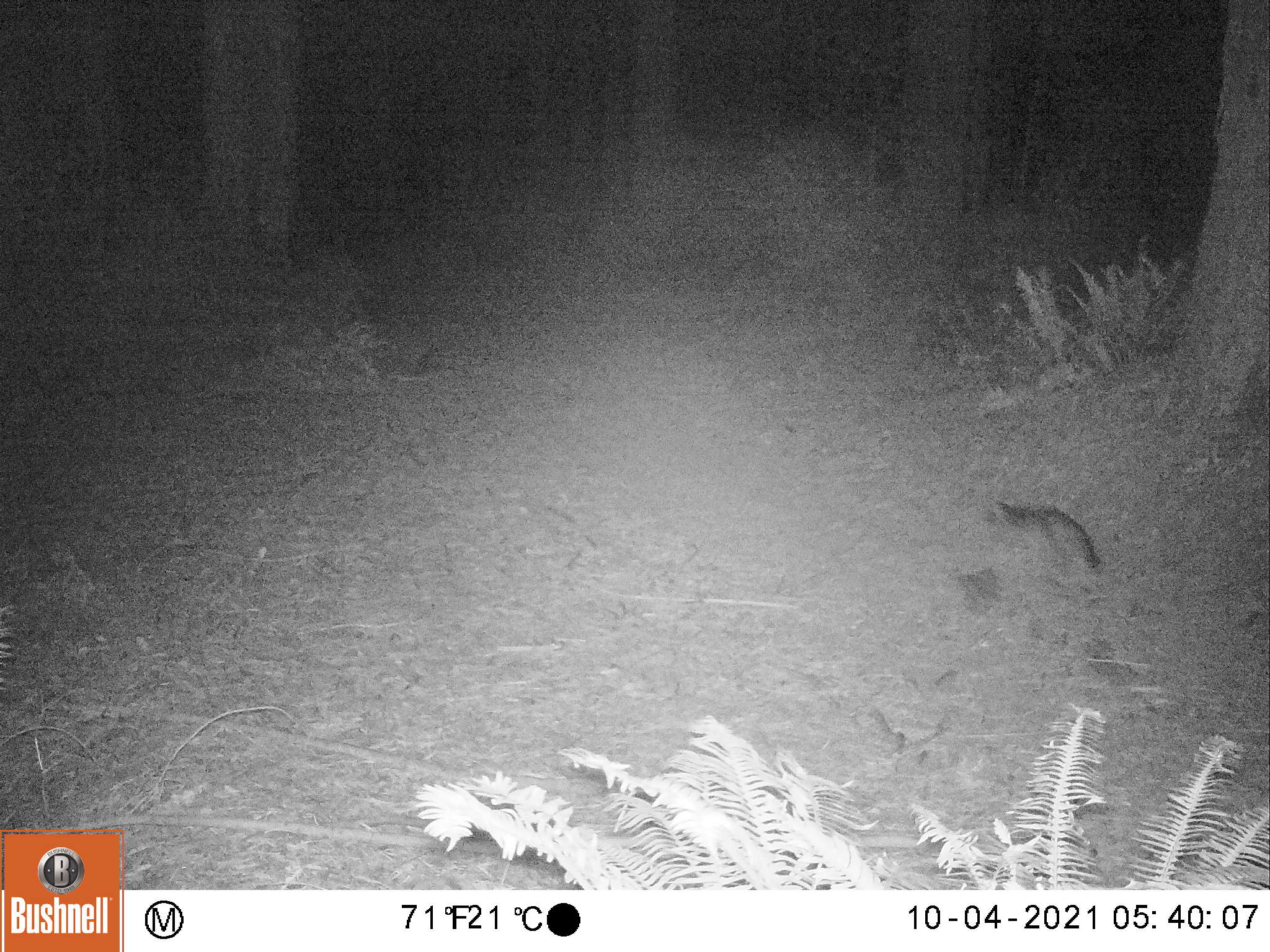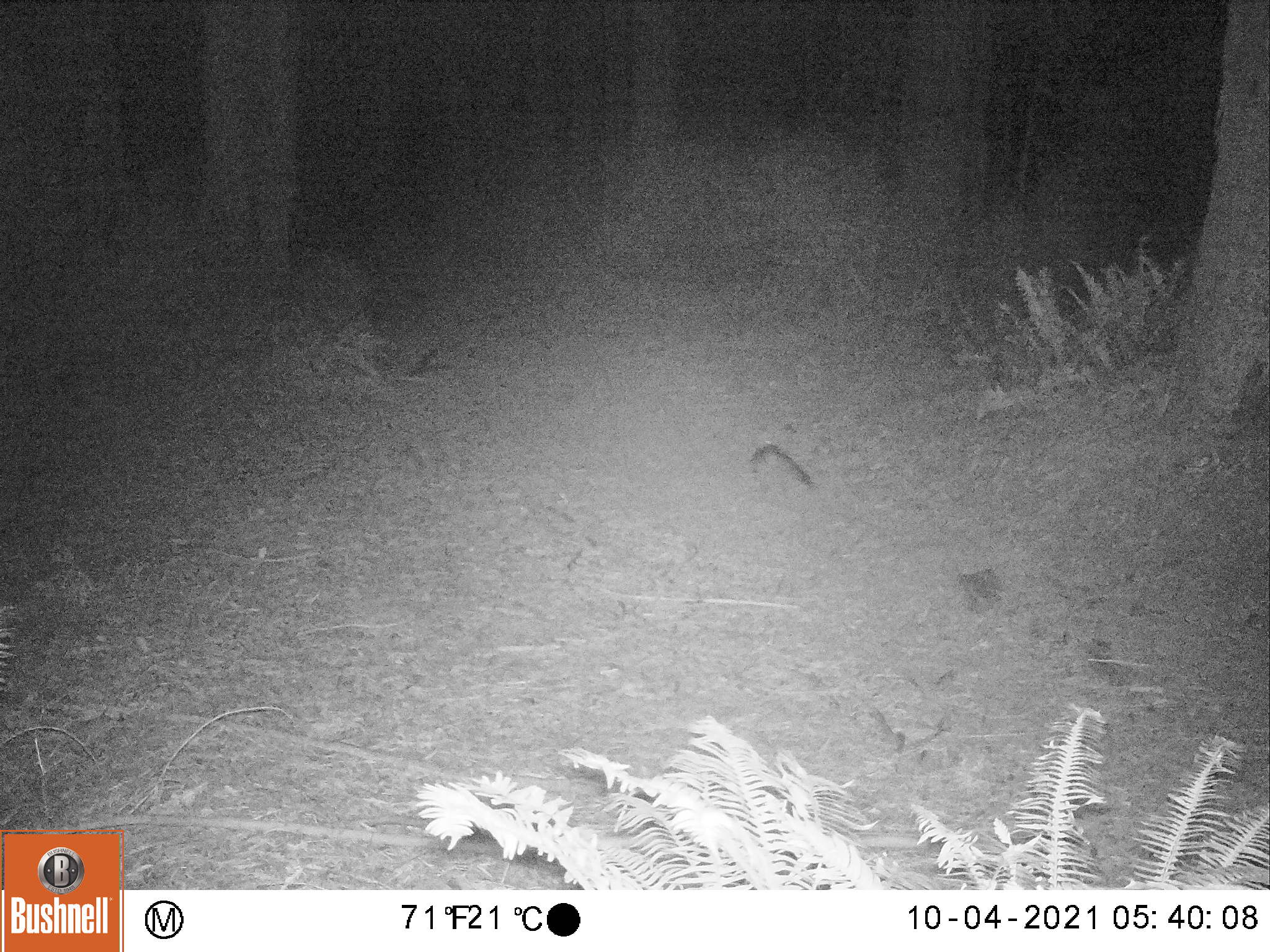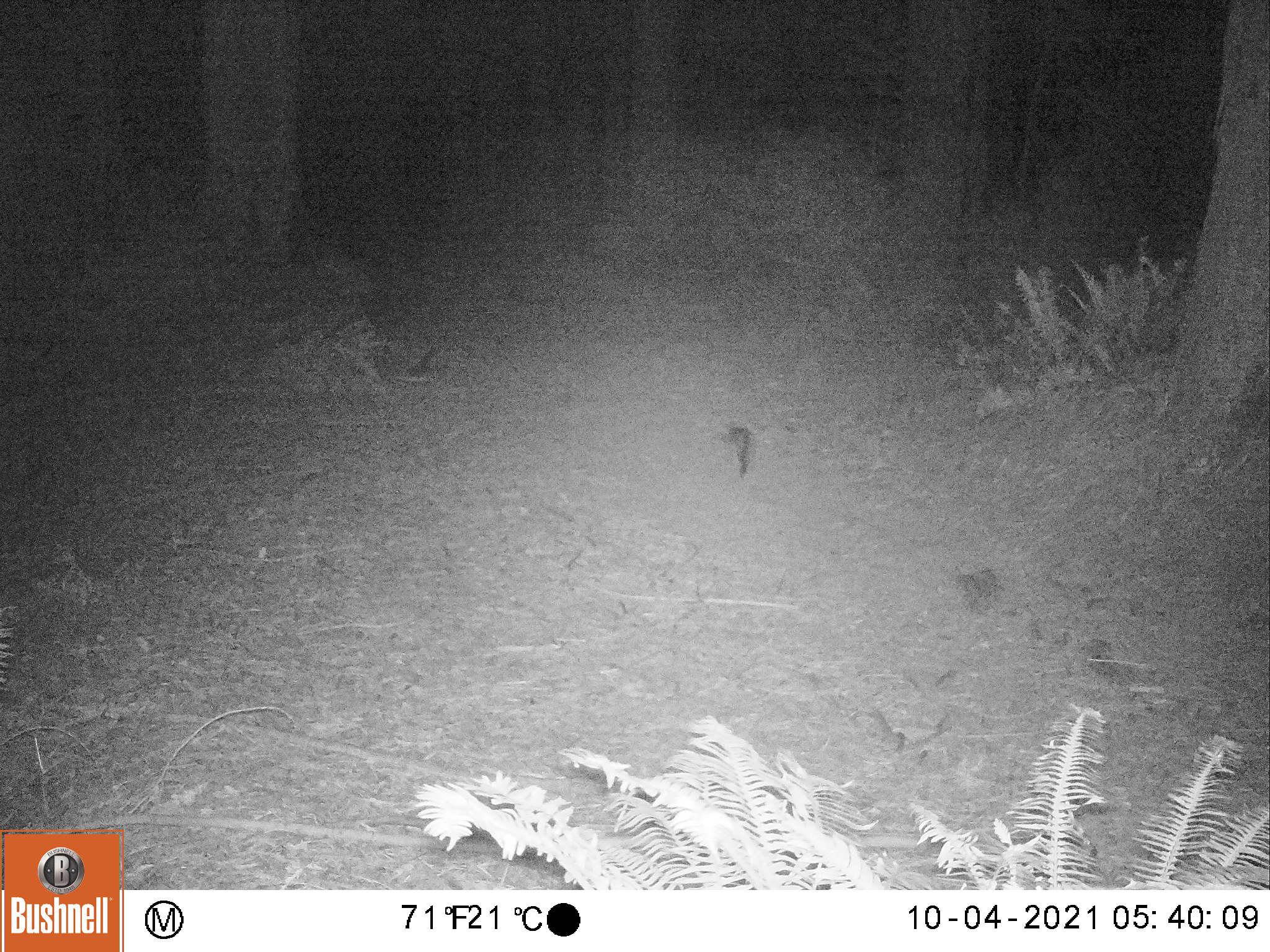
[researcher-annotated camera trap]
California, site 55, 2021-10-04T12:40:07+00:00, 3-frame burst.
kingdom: Animalia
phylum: Chordata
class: Mammalia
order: Carnivora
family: Canidae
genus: Urocyon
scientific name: Urocyon cinereoargenteus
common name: gray fox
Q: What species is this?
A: Gray fox (Urocyon cinereoargenteus).